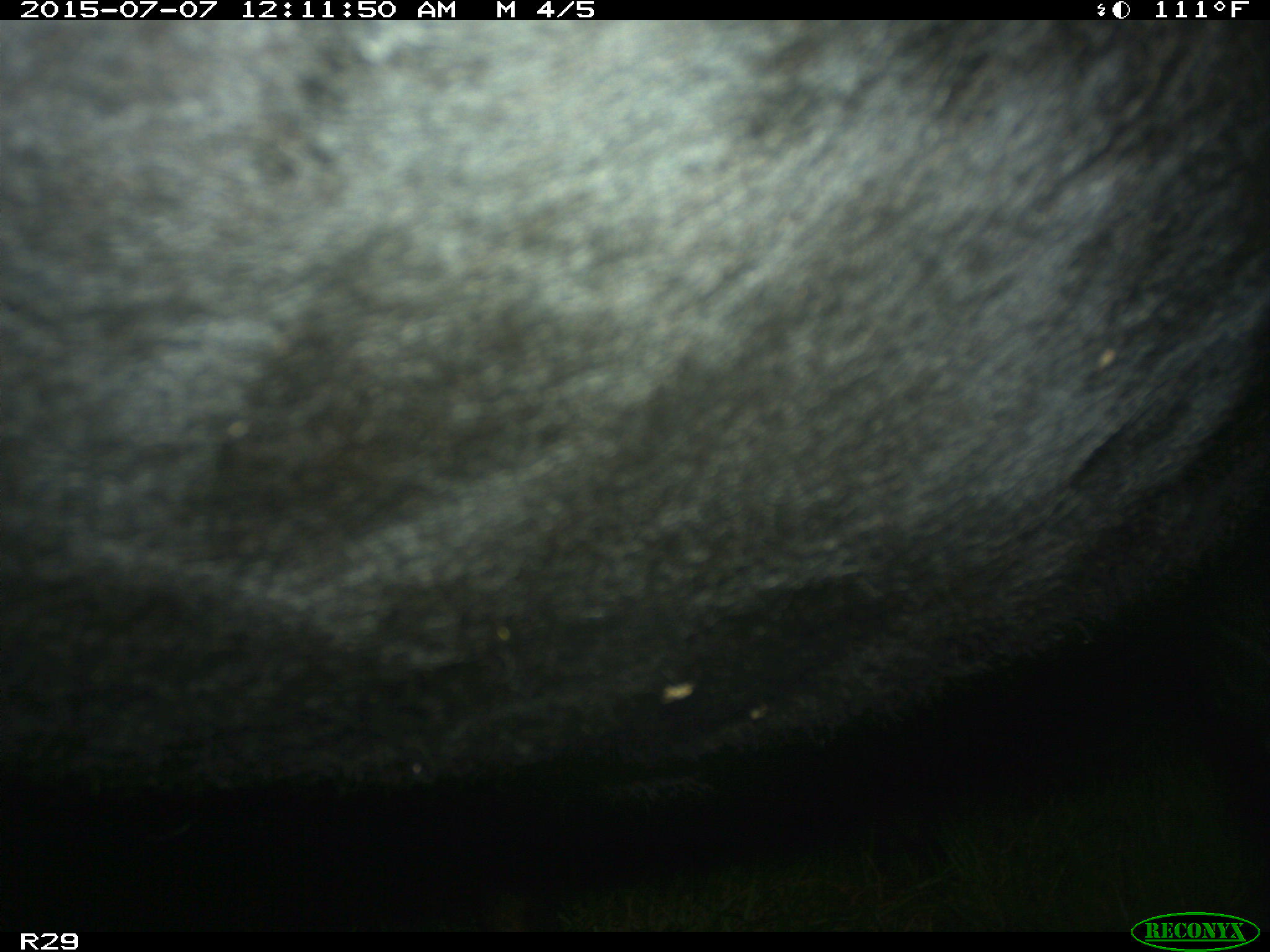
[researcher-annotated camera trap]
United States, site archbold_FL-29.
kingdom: Animalia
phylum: Chordata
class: Mammalia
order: Artiodactyla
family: Bovidae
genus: Bos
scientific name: Bos taurus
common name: domestic cow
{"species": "Bos taurus (domestic cow)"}